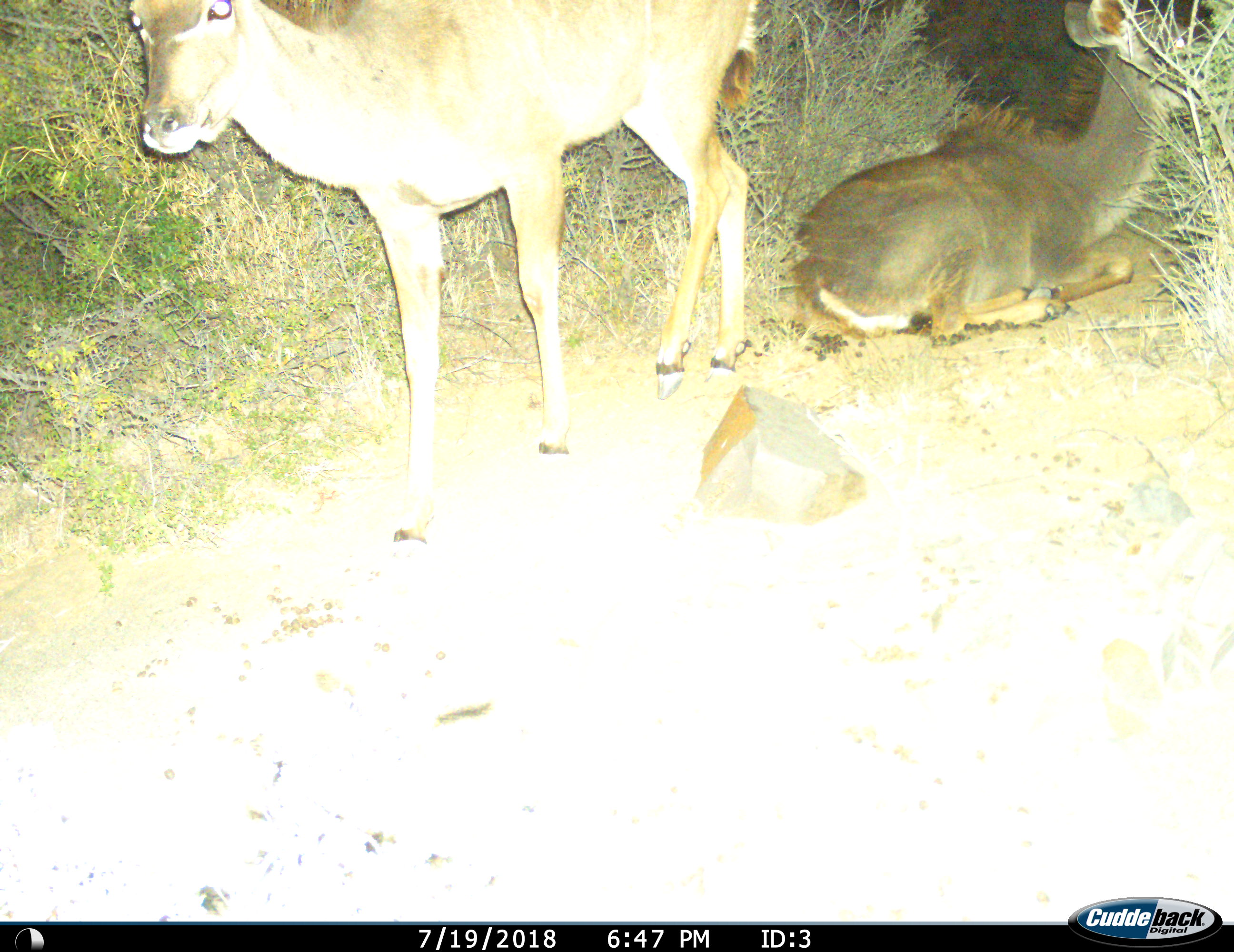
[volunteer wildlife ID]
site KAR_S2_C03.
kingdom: Animalia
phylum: Chordata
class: Mammalia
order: Artiodactyla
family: Bovidae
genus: Tragelaphus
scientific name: Tragelaphus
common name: kudu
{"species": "kudu (Tragelaphus)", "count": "2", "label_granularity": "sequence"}